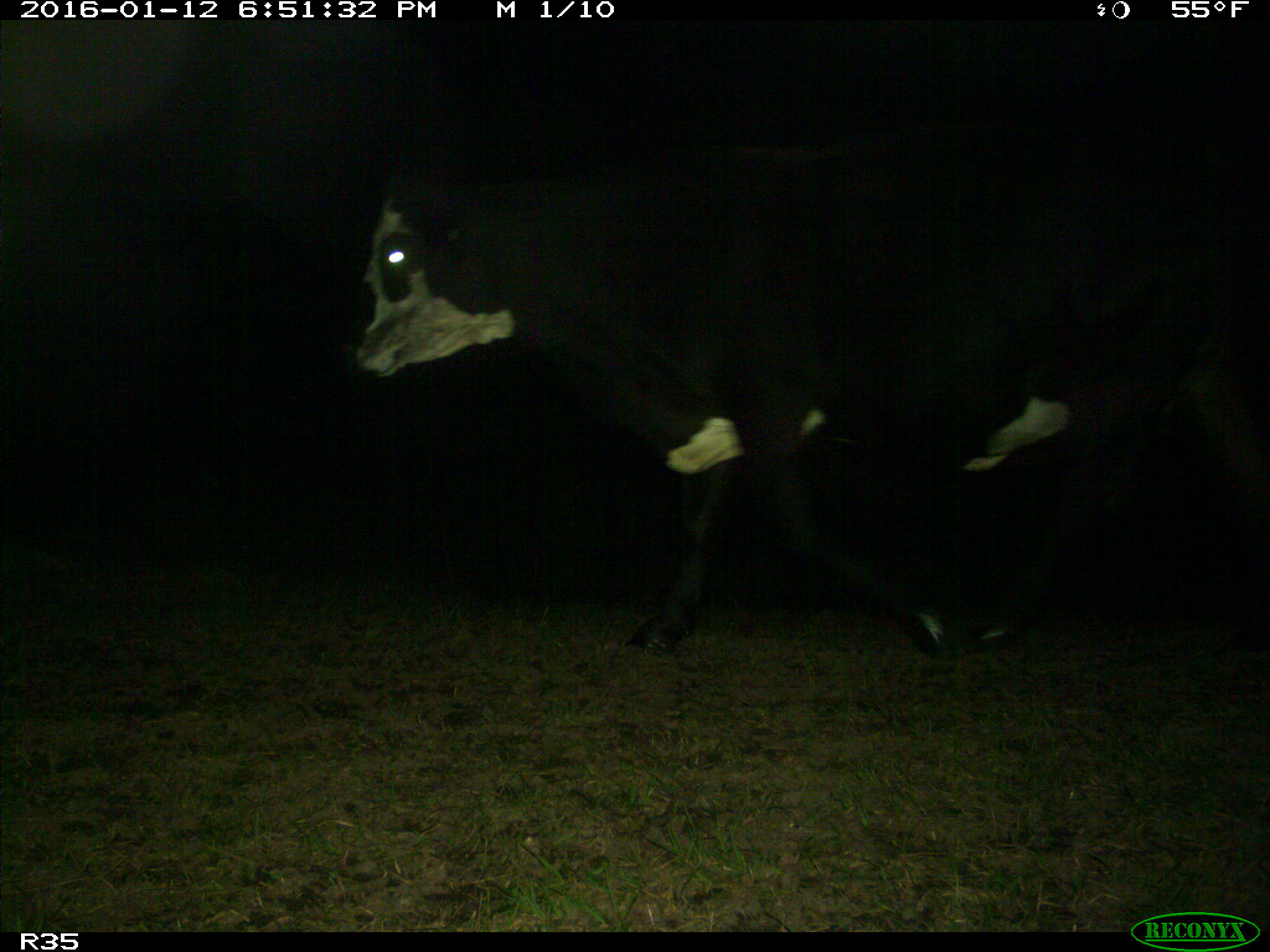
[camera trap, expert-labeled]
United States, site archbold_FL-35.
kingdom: Animalia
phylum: Chordata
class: Mammalia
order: Artiodactyla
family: Bovidae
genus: Bos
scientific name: Bos taurus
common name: domestic cow